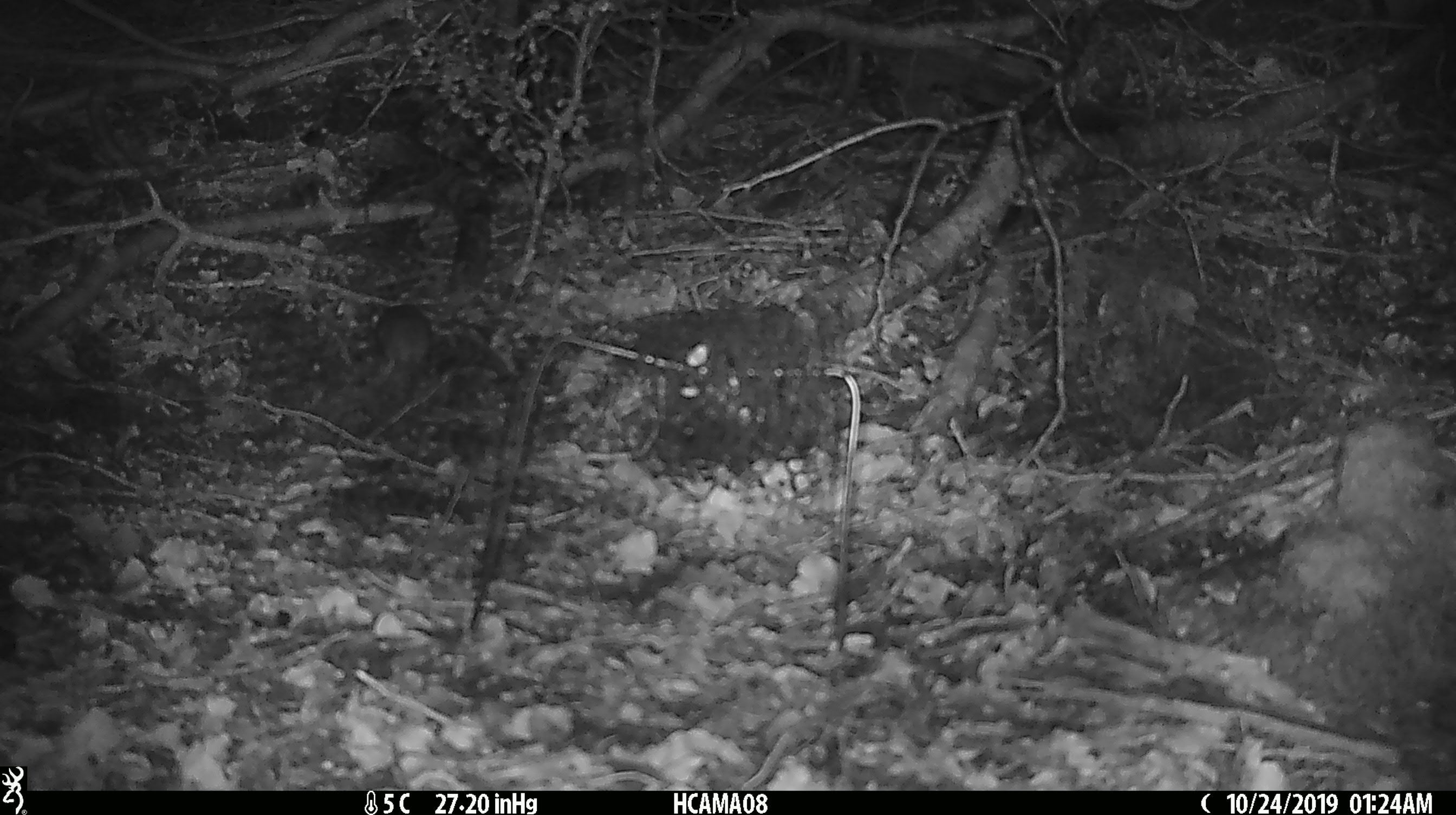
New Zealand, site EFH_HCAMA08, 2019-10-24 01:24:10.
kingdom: Animalia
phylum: Chordata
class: Mammalia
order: Rodentia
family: Muridae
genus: Mus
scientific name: Mus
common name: mouse